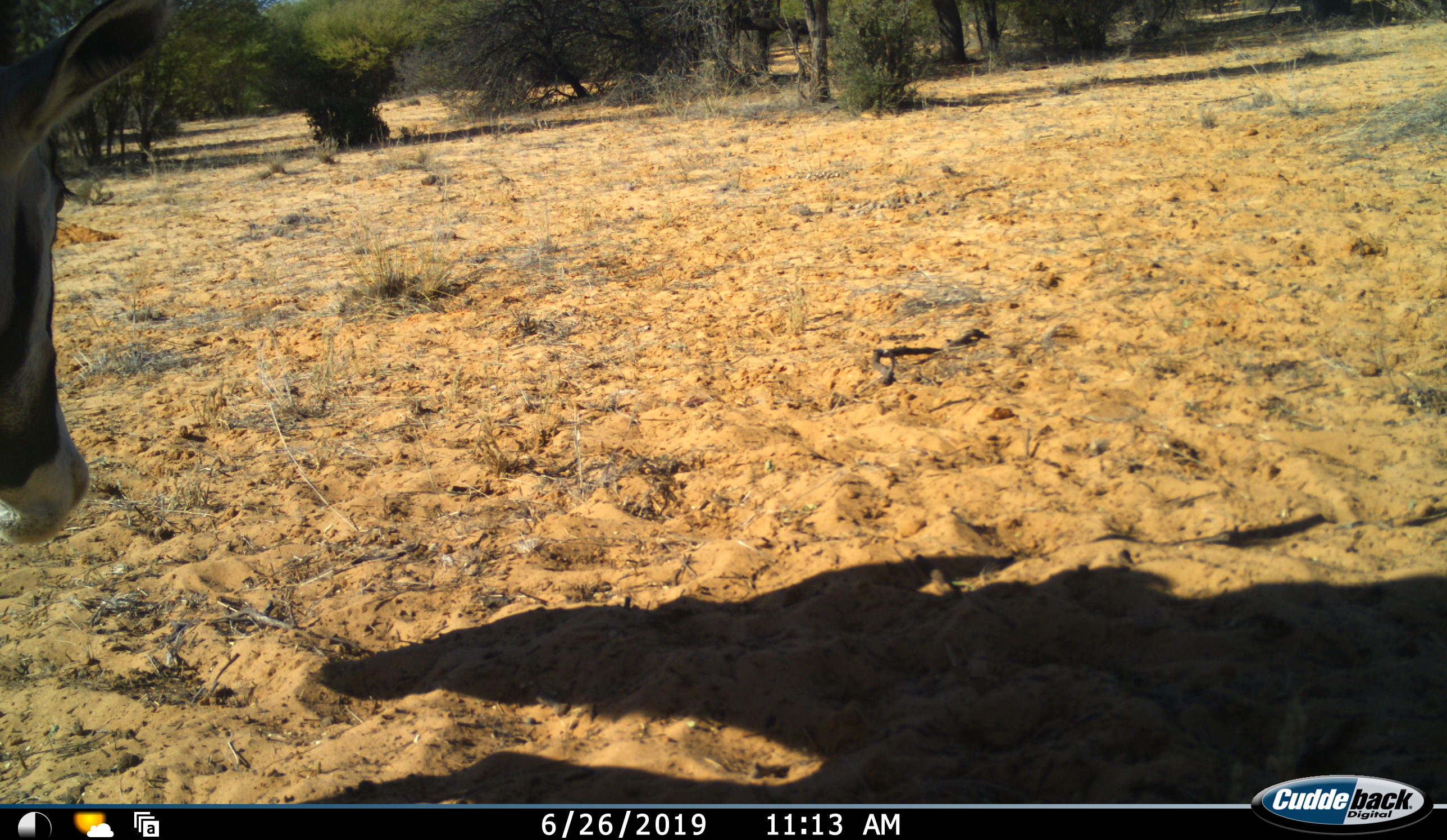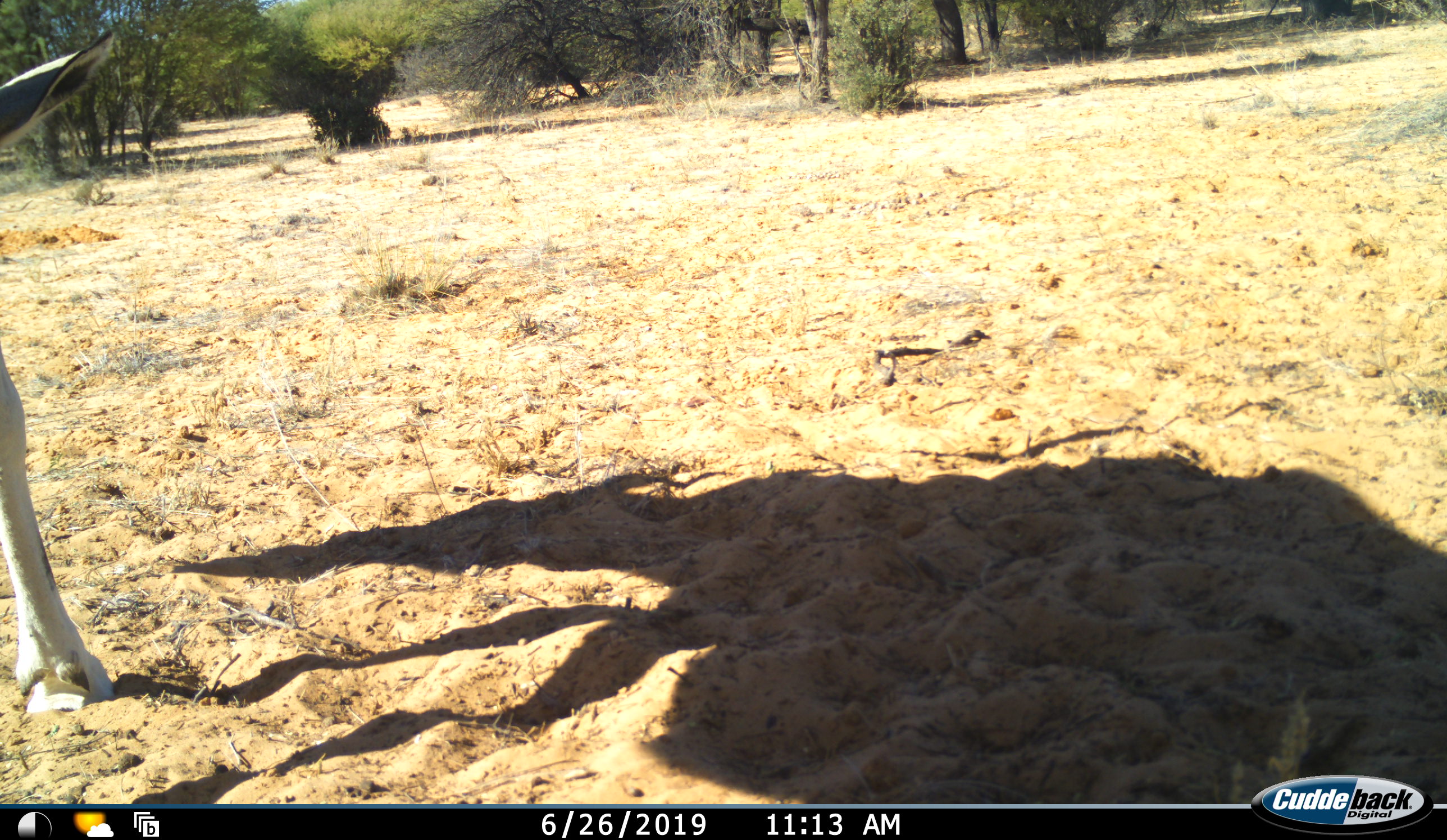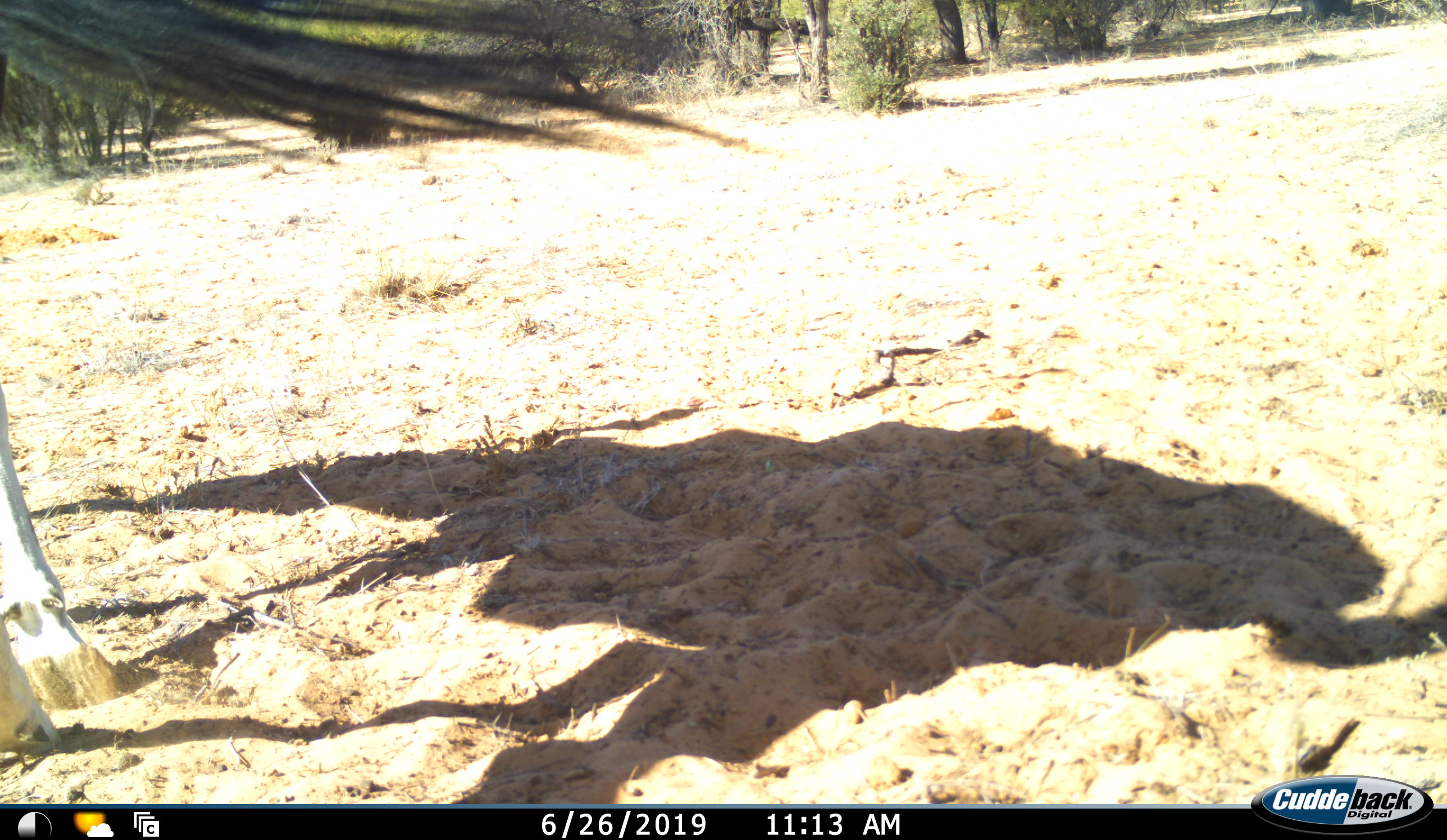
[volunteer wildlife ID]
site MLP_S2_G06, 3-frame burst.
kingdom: Animalia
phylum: Chordata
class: Mammalia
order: Artiodactyla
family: Bovidae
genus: Oryx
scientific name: Oryx gazella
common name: gemsbok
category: oryx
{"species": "oryx (gemsbok) (Oryx gazella)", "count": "1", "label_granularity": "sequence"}